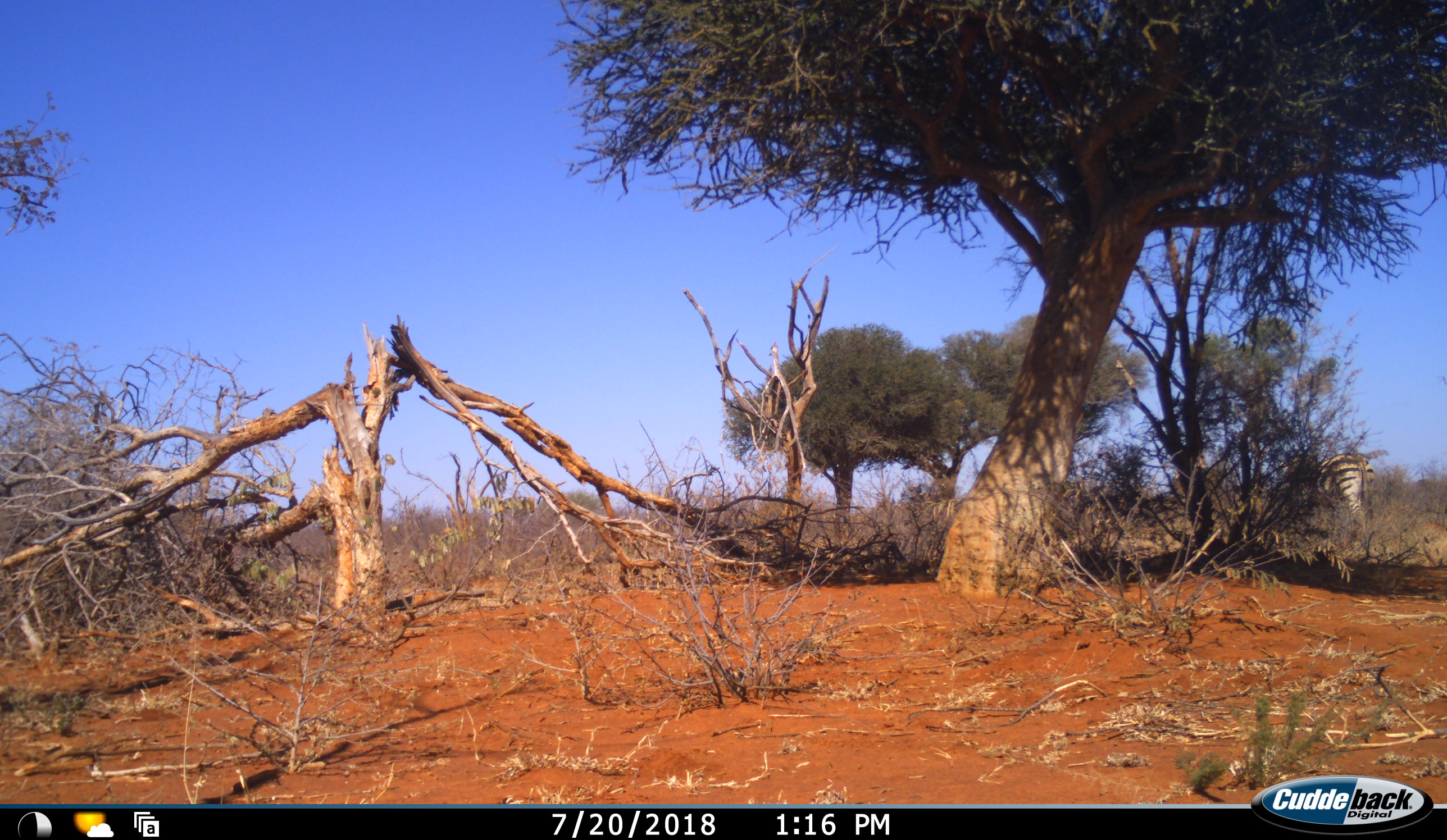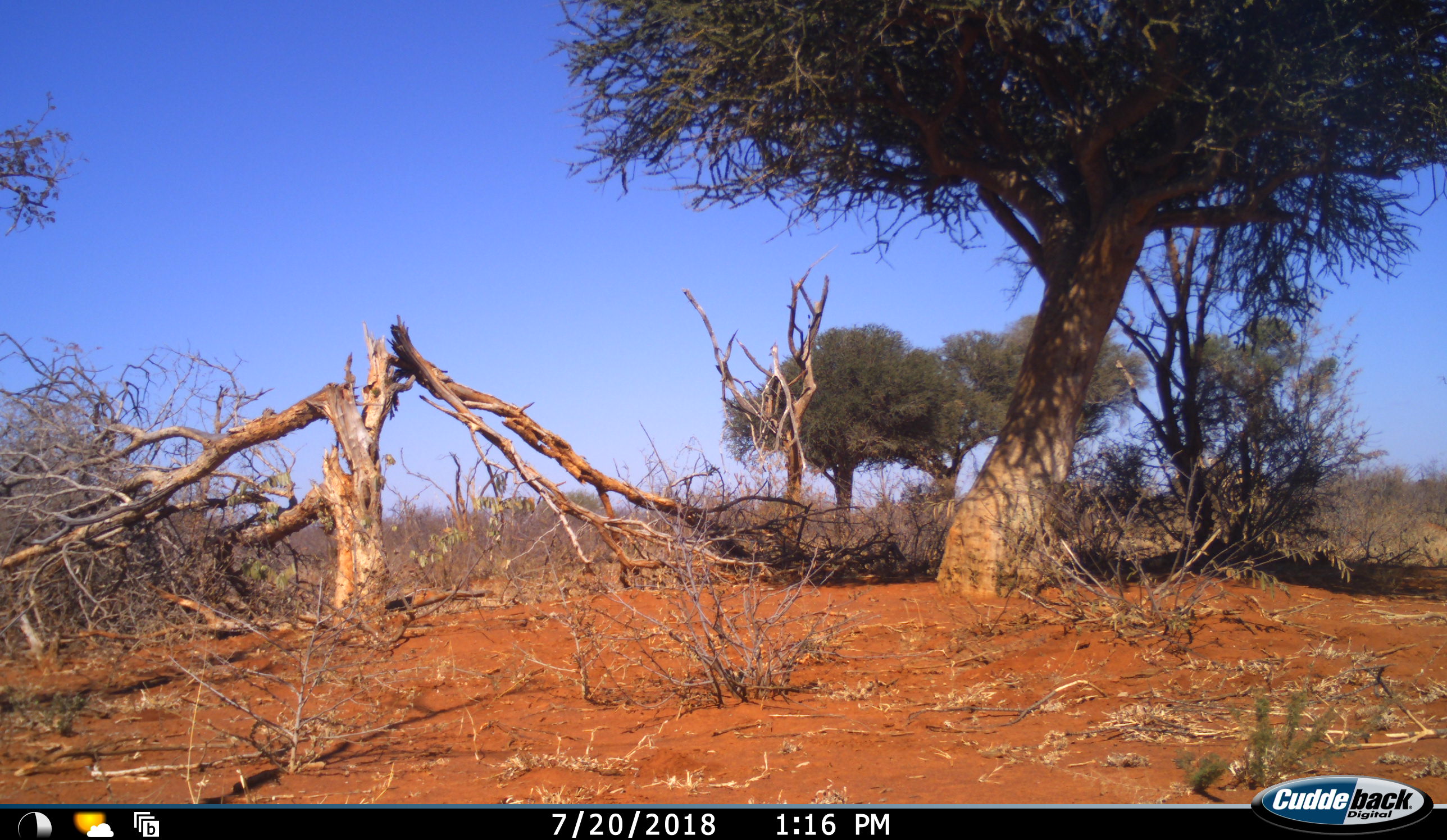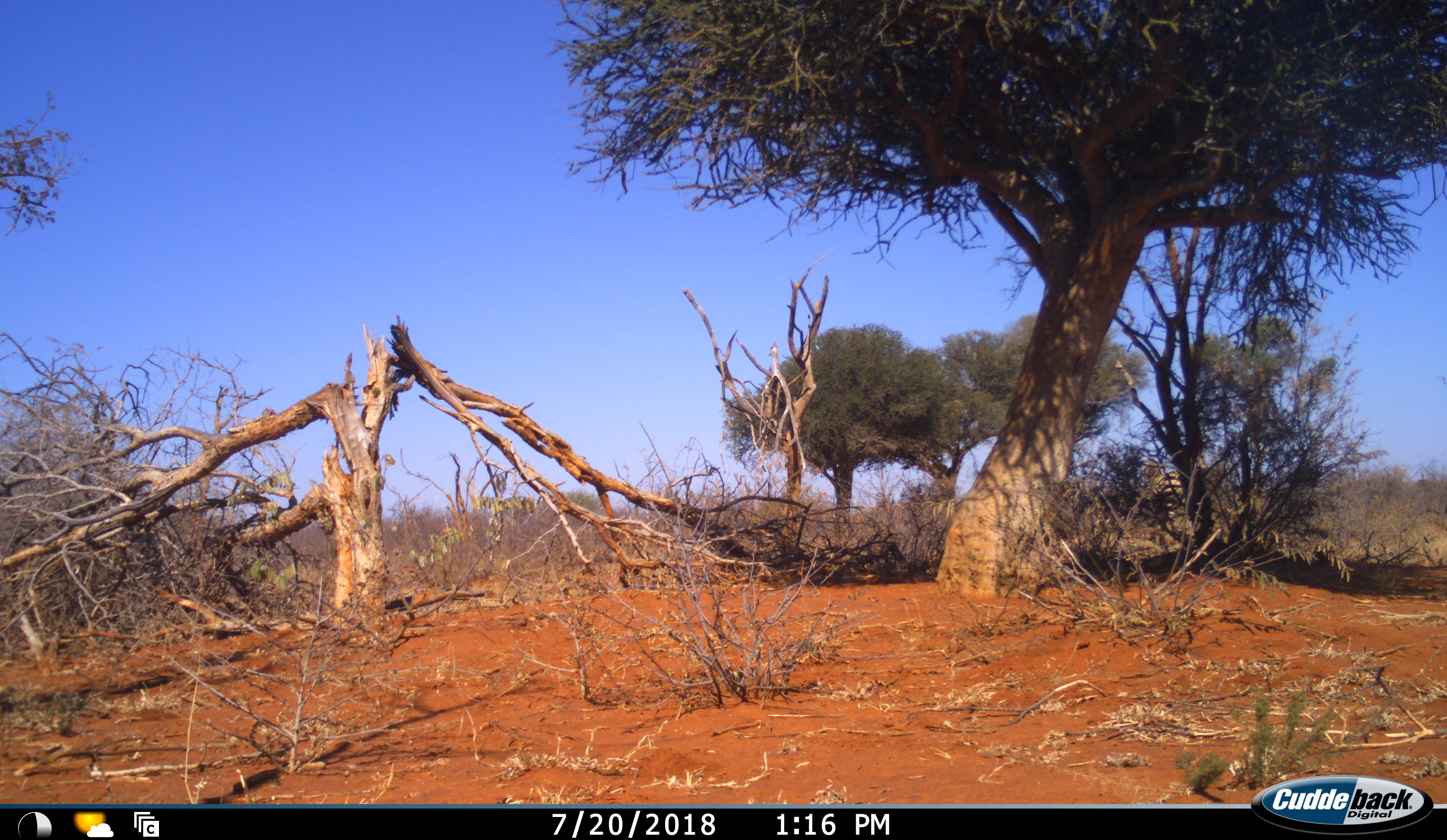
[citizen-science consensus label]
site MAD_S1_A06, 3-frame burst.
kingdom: Animalia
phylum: Chordata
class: Mammalia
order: Perissodactyla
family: Equidae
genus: Equus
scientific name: Equus quagga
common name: plains zebra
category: zebraplains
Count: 1.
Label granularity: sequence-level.